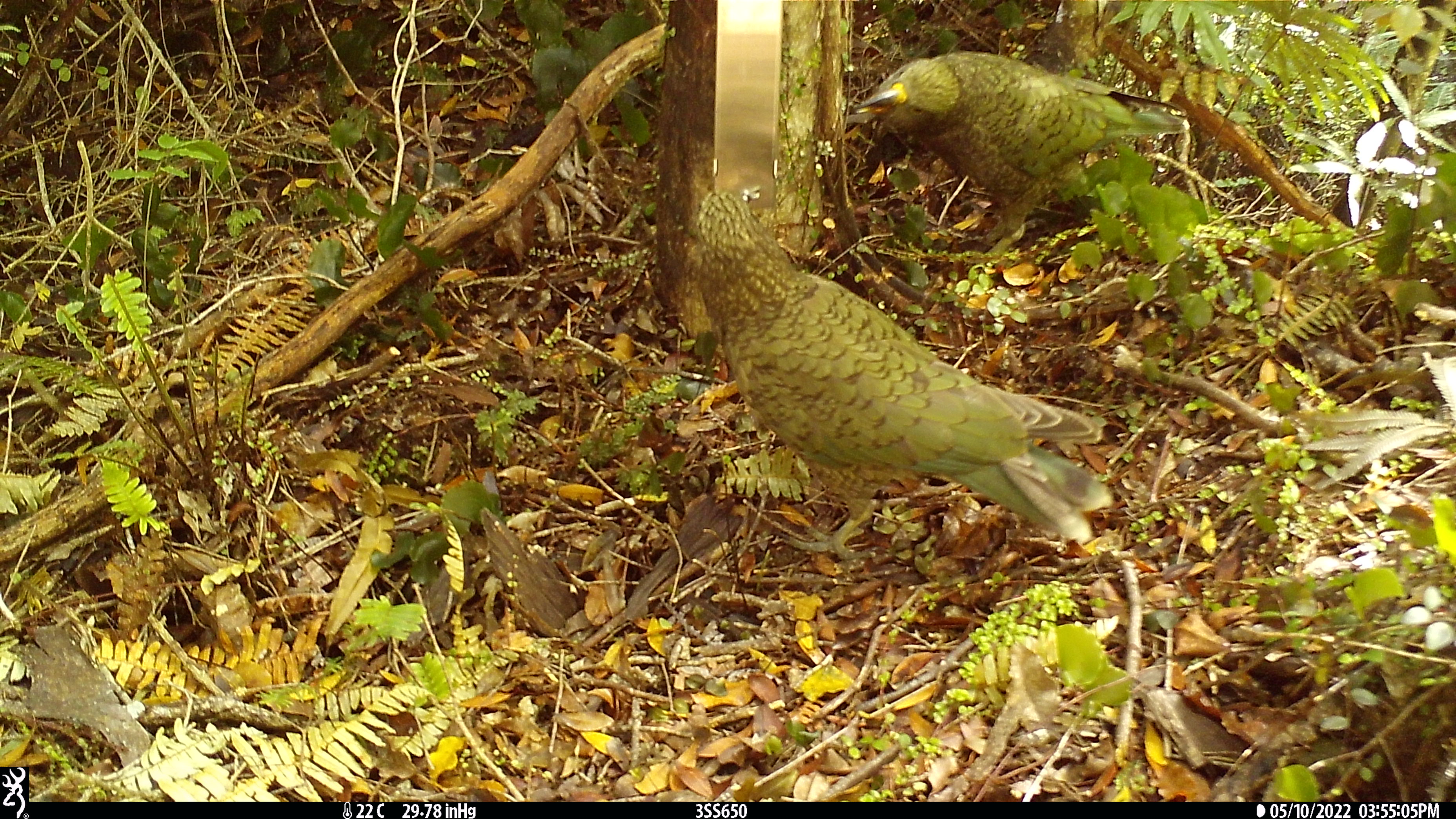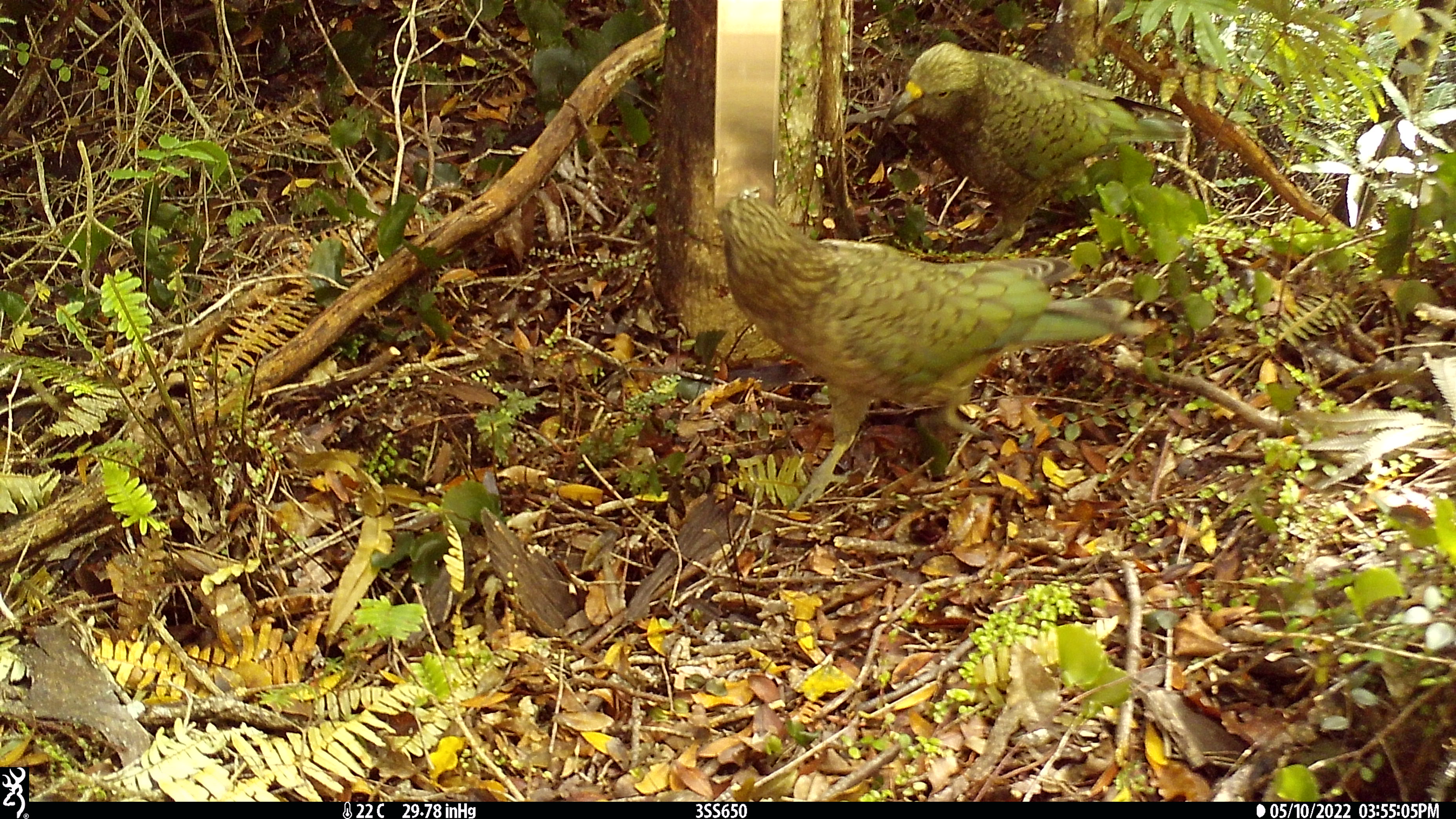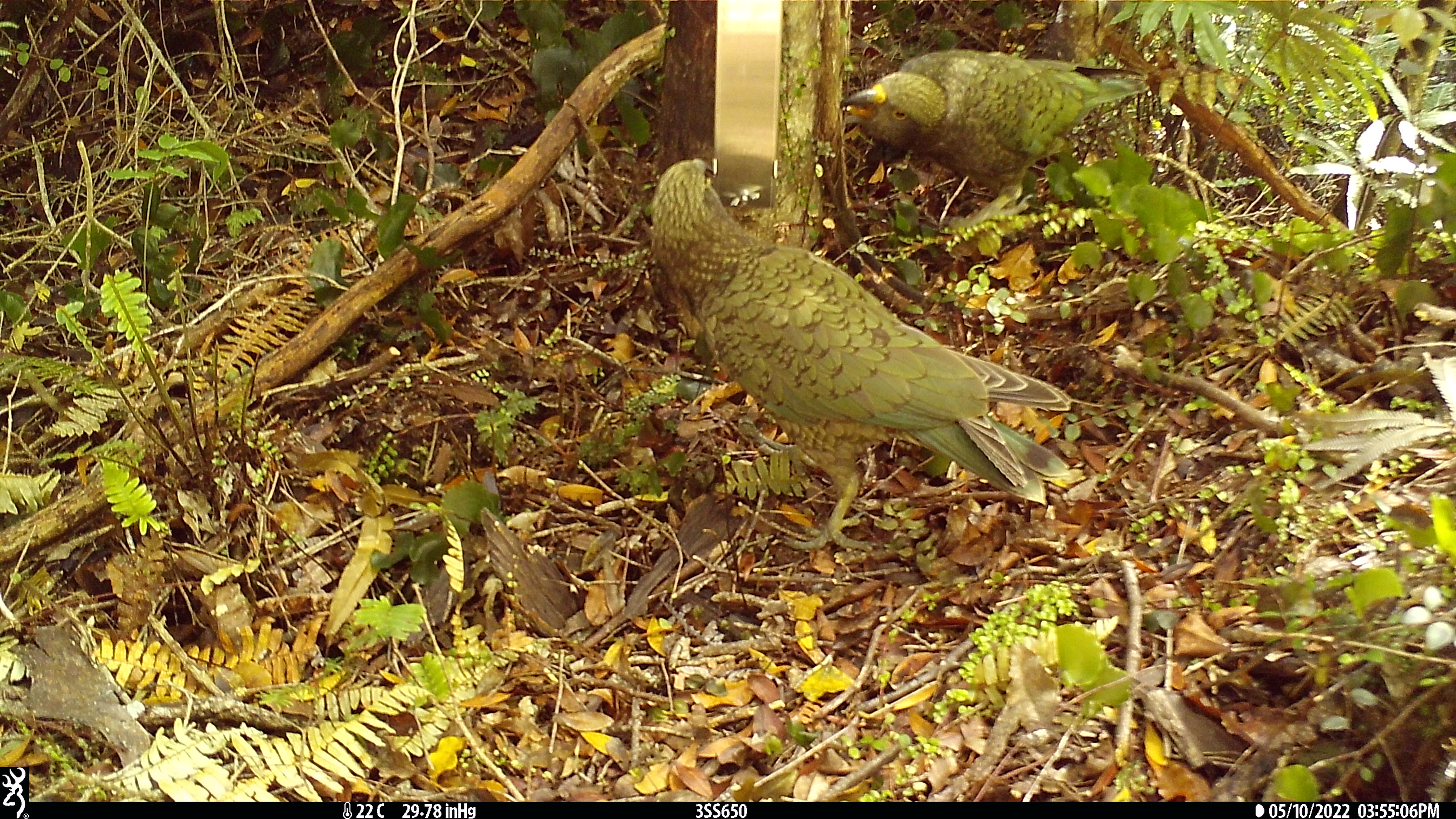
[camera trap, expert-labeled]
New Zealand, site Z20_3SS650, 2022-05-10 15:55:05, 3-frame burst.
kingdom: Animalia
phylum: Chordata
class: Aves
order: Psittaciformes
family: Strigopidae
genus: Nestor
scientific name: Nestor notabilis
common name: kea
Kea (Nestor notabilis).